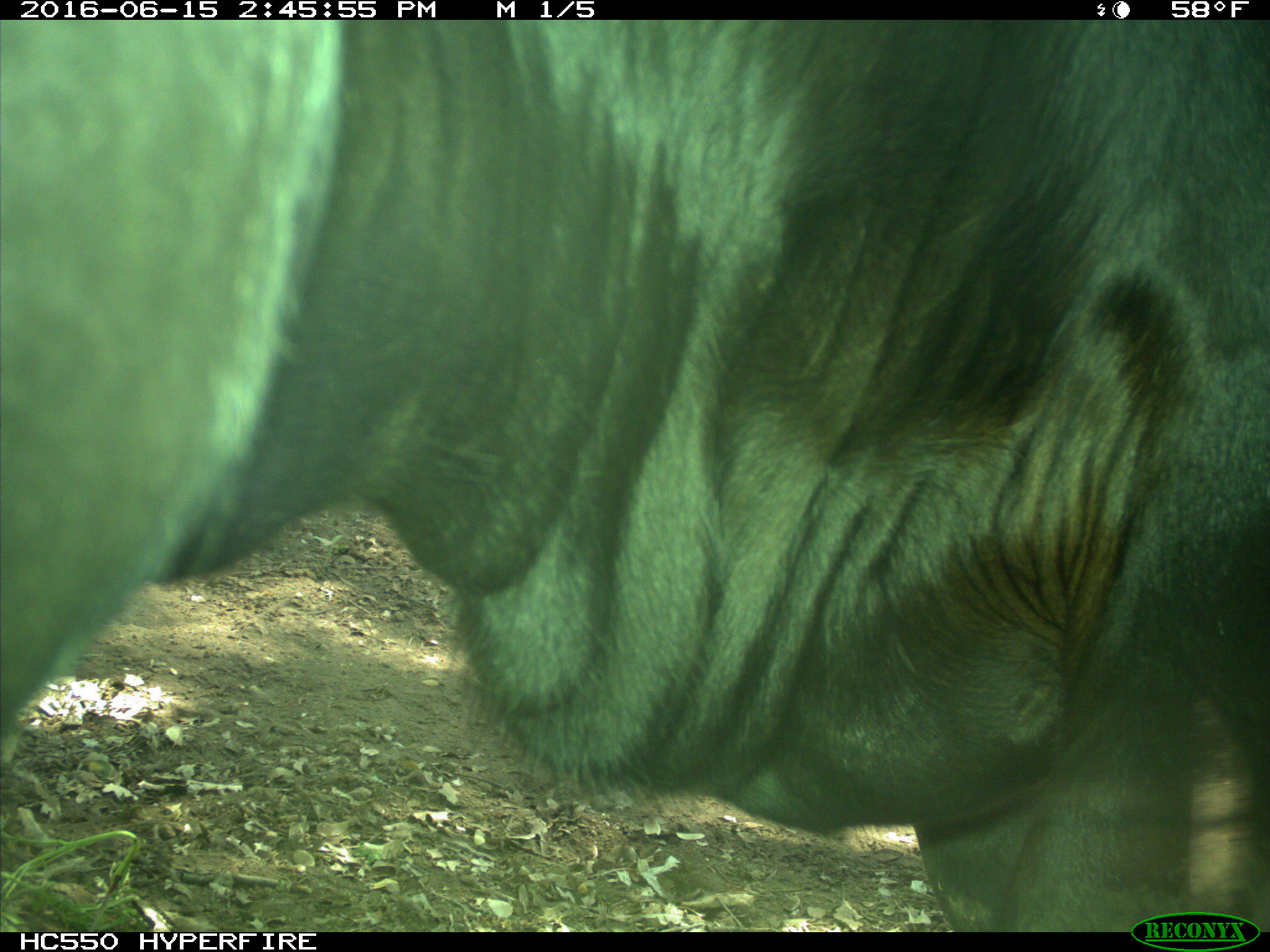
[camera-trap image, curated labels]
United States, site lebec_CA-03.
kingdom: Animalia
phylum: Chordata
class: Mammalia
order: Artiodactyla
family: Bovidae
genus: Bos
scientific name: Bos taurus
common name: domestic cow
Bos taurus (domestic cow).